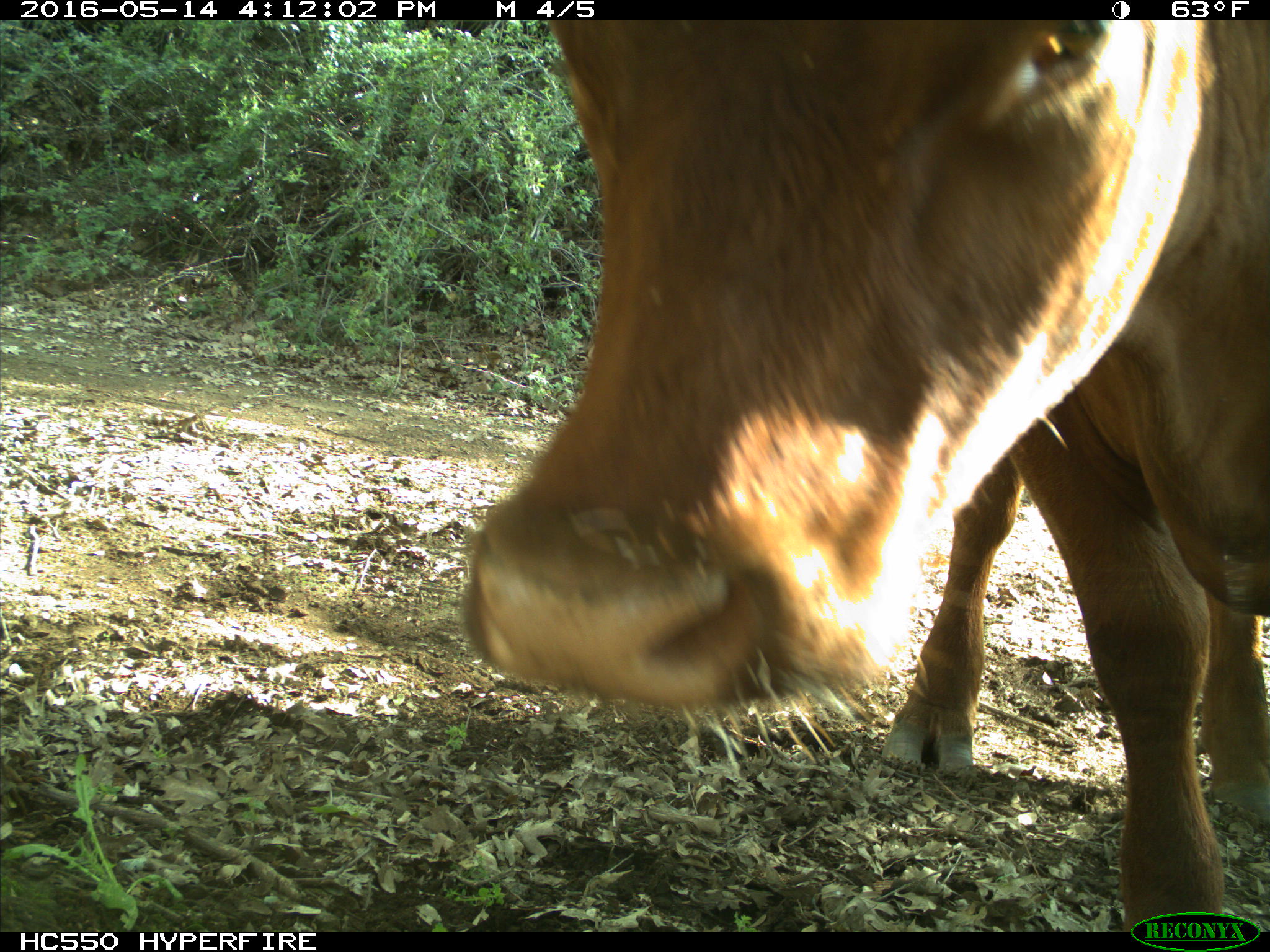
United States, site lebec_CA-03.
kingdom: Animalia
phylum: Chordata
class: Mammalia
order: Artiodactyla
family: Bovidae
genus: Bos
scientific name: Bos taurus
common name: domestic cow